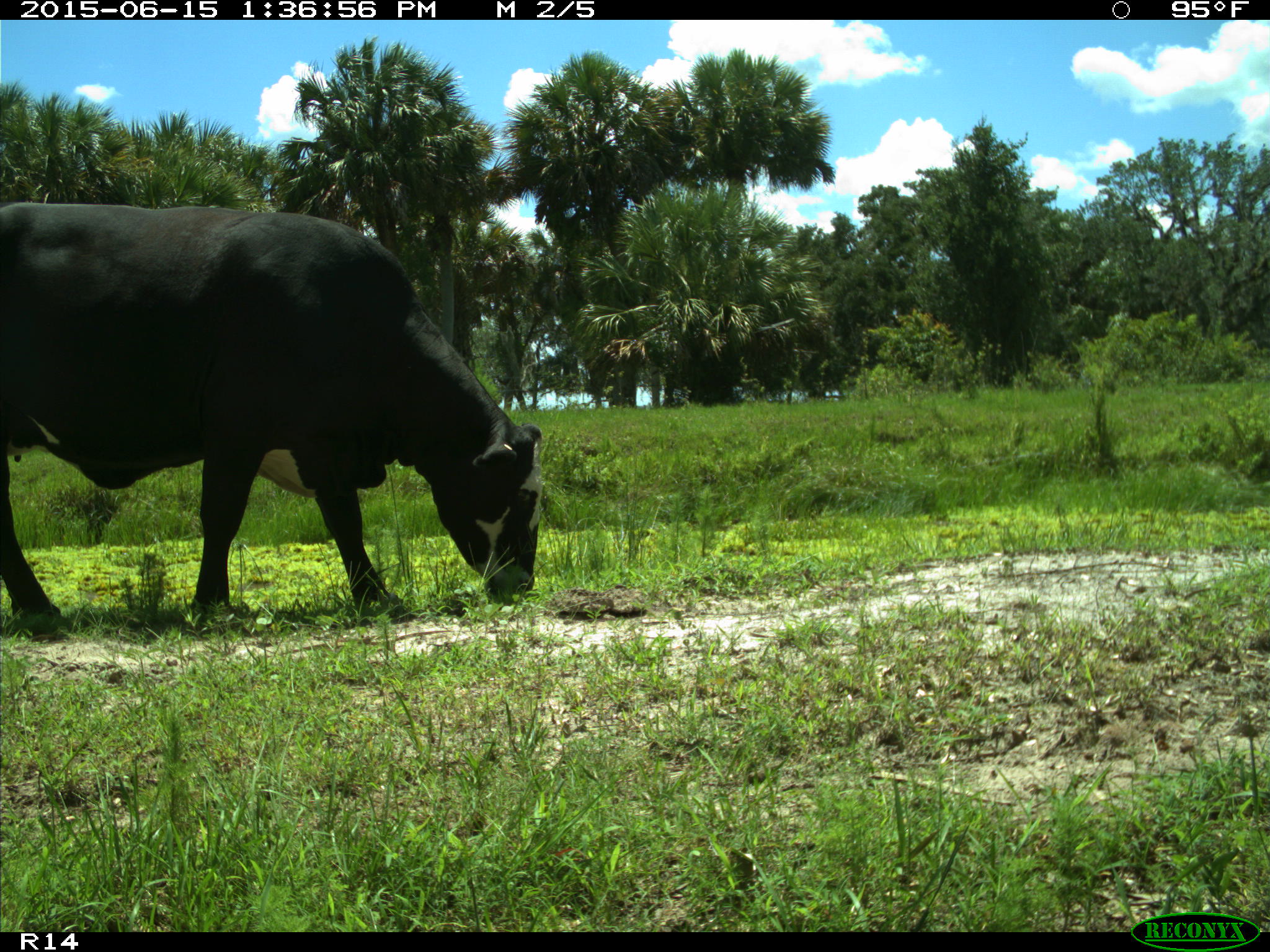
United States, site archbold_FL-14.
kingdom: Animalia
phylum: Chordata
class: Mammalia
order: Artiodactyla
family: Bovidae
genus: Bos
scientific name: Bos taurus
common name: domestic cow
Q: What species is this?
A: Bos taurus (domestic cow).